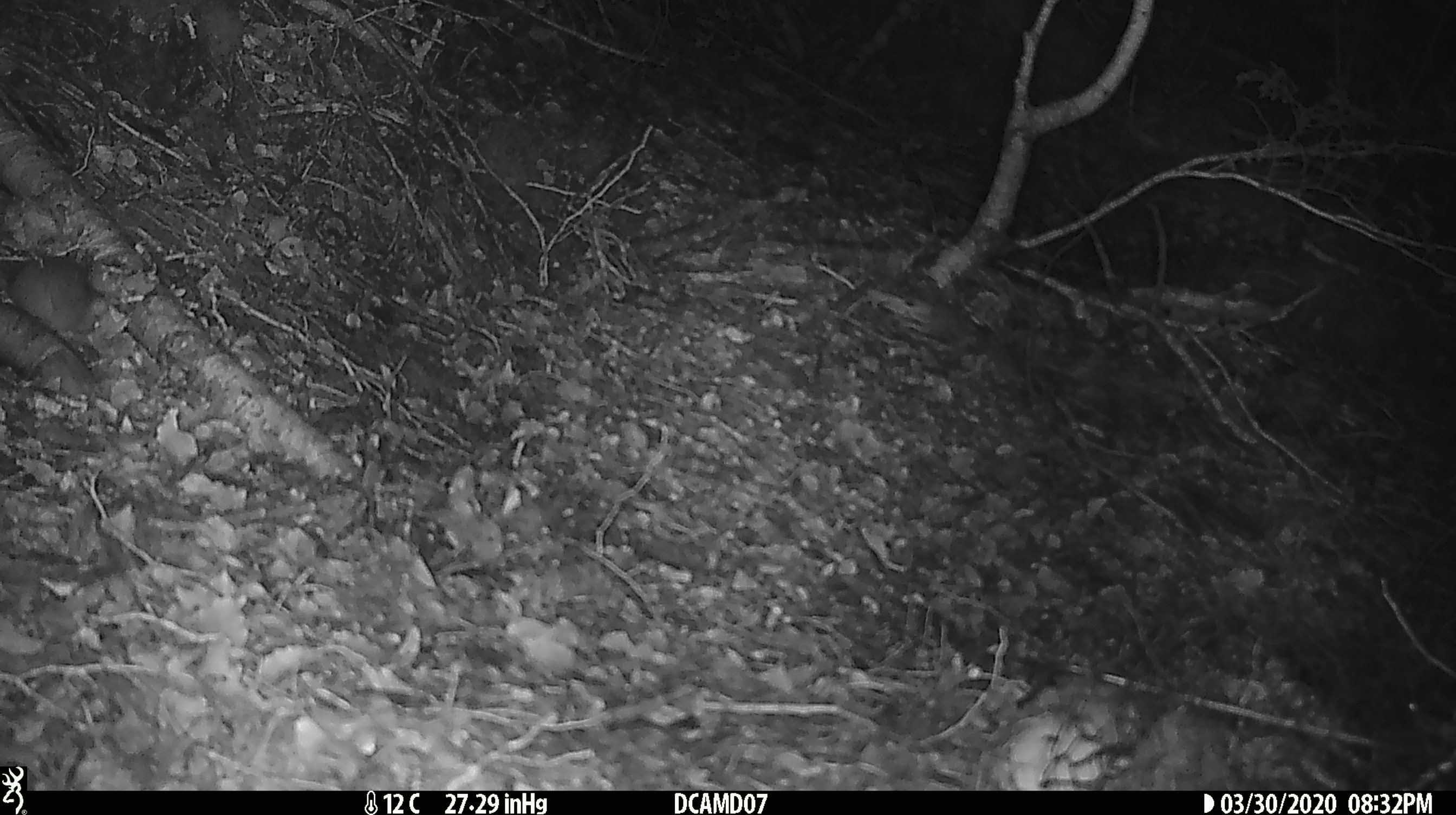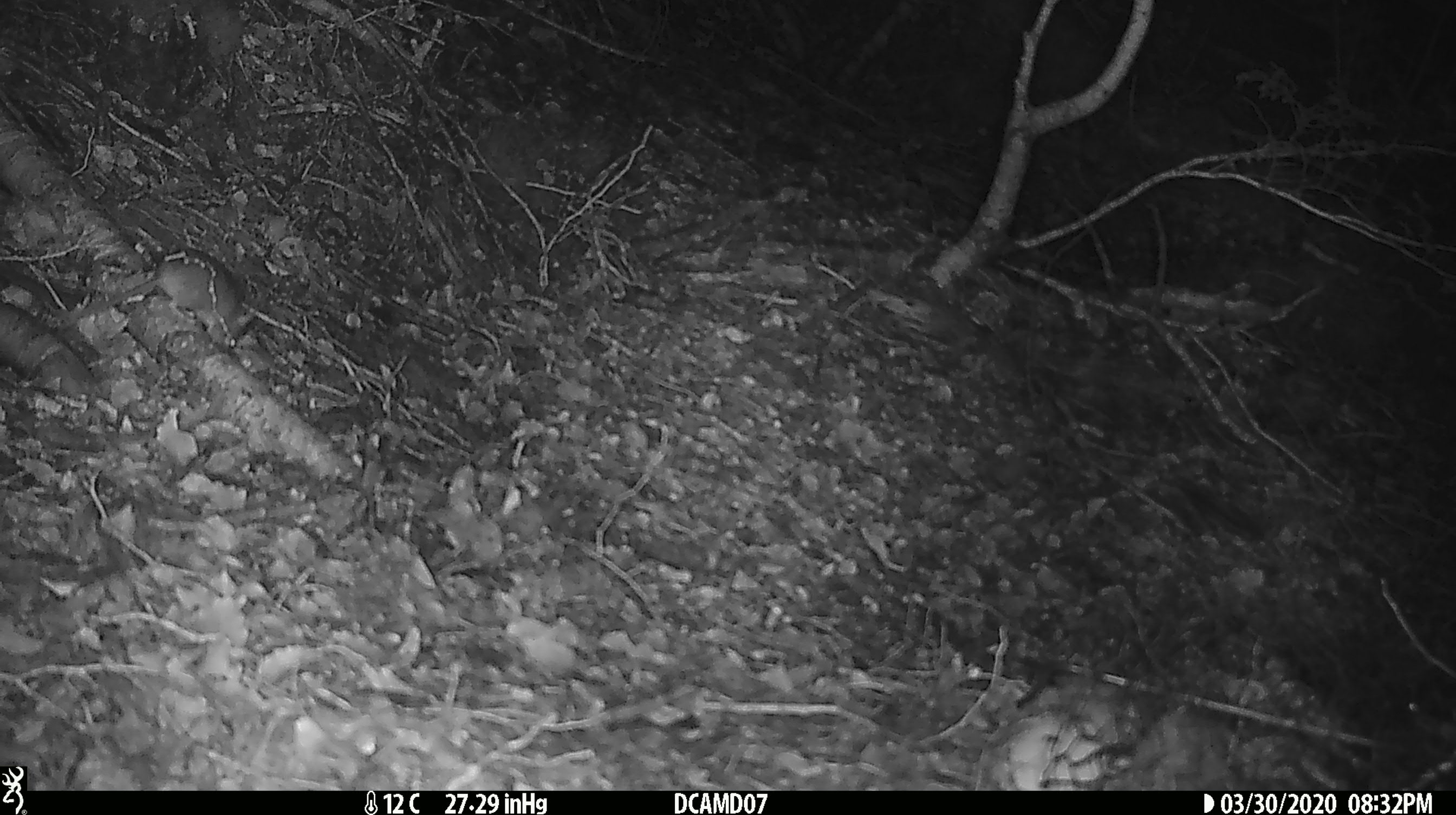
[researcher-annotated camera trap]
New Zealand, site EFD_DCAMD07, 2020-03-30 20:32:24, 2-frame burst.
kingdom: Animalia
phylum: Chordata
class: Mammalia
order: Rodentia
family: Muridae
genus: Mus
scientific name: Mus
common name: mouse